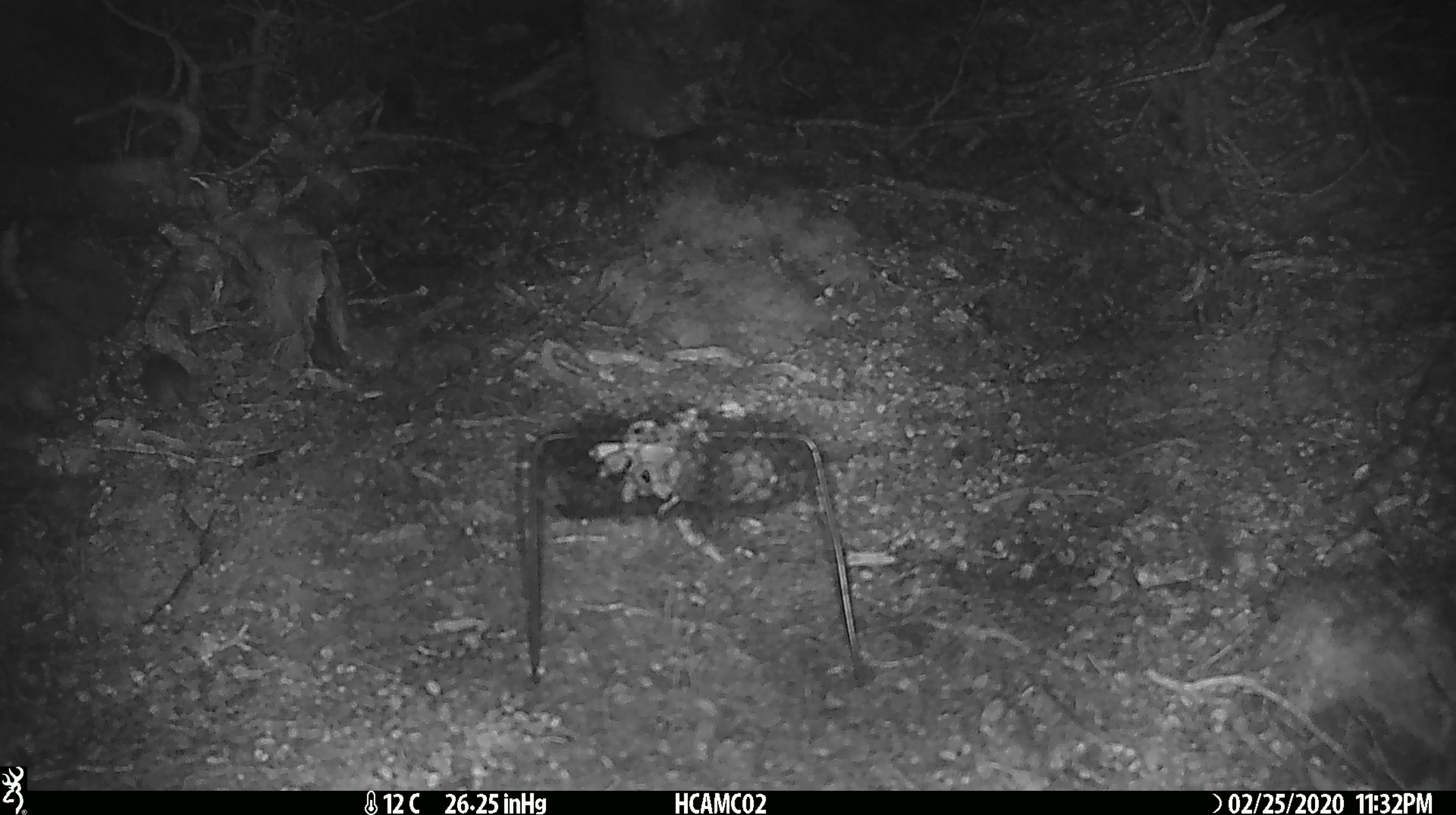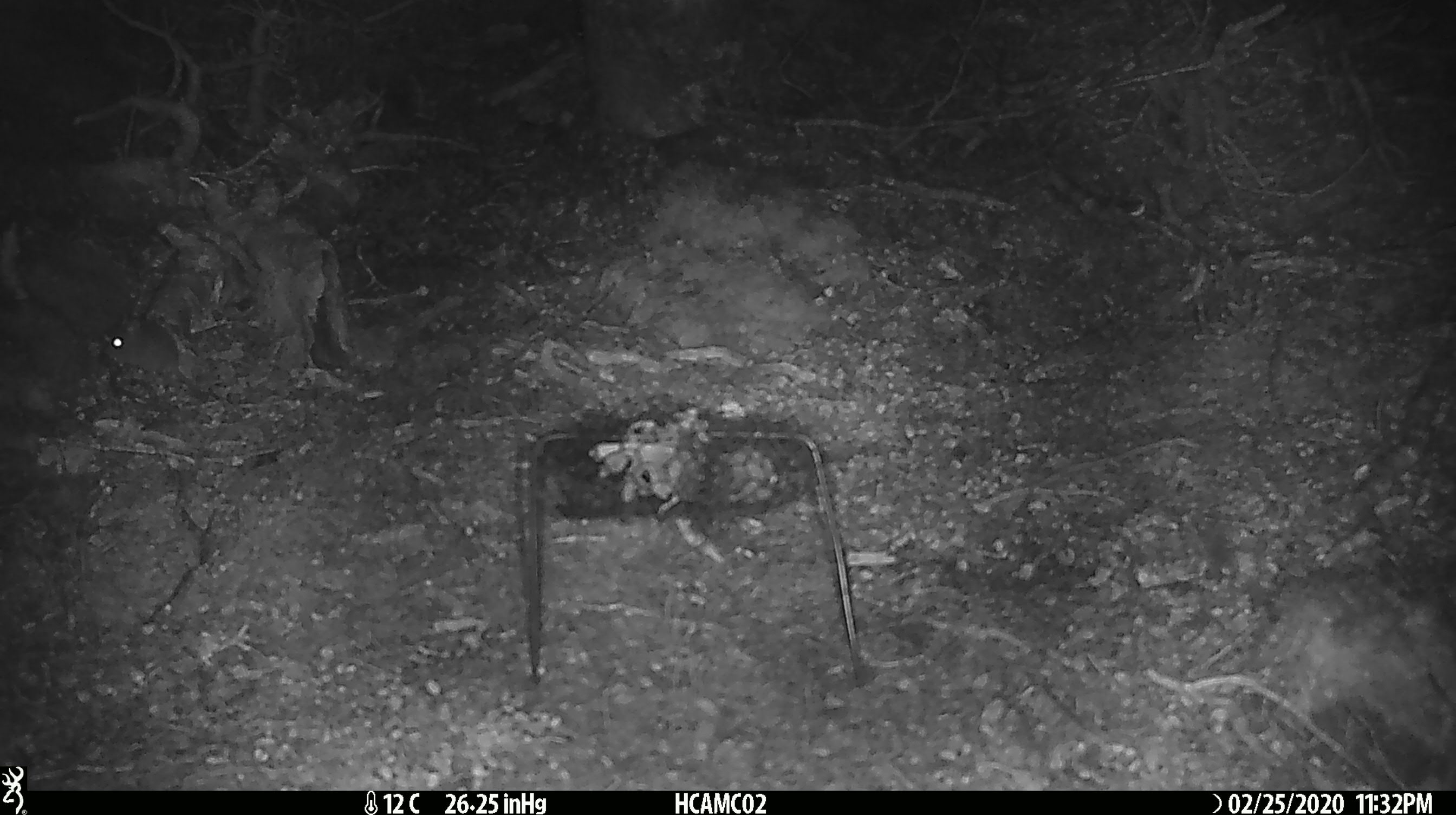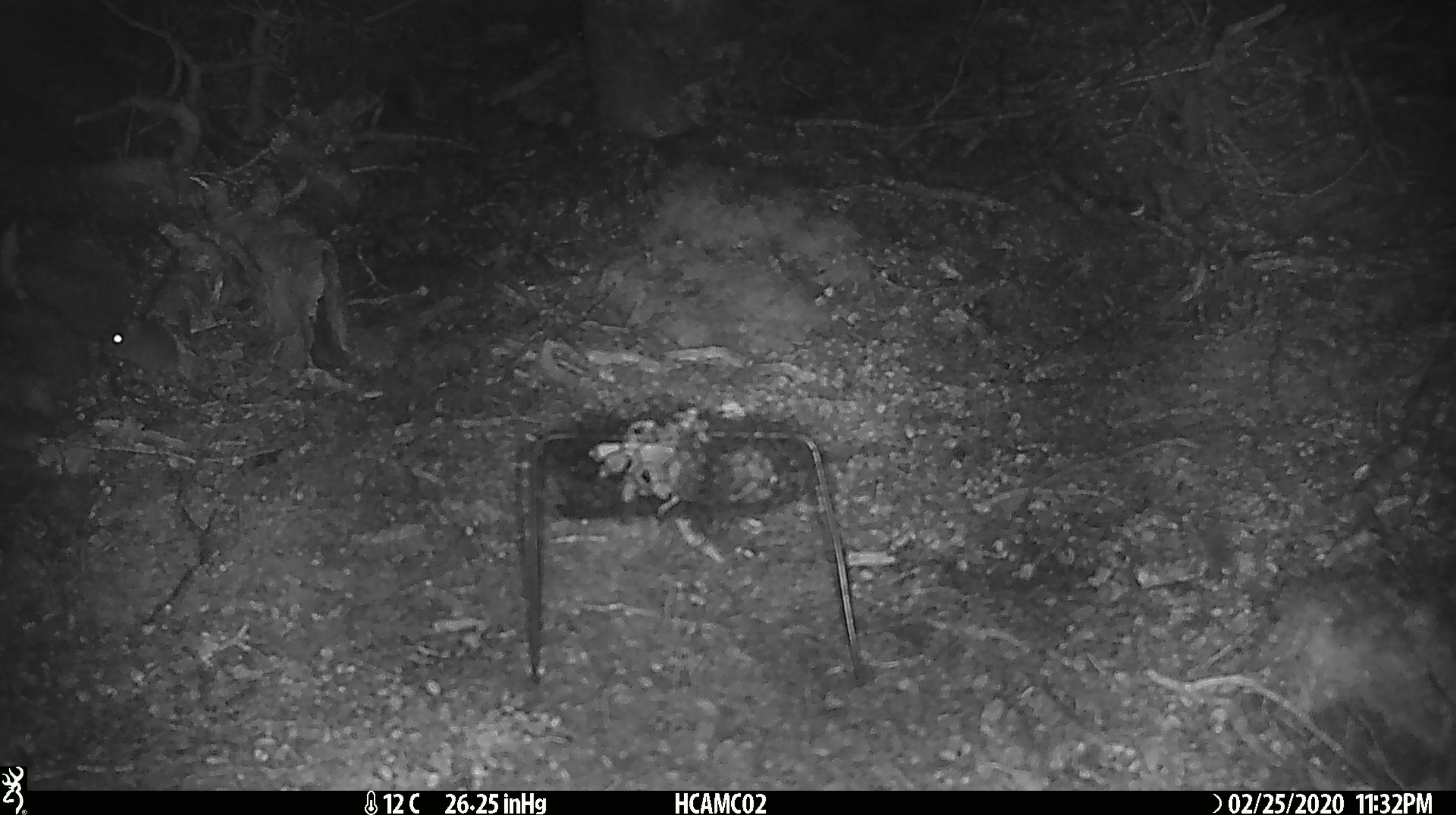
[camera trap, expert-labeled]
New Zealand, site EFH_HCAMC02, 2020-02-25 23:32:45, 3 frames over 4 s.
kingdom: Animalia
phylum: Chordata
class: Mammalia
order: Rodentia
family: Muridae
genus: Mus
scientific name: Mus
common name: mouse